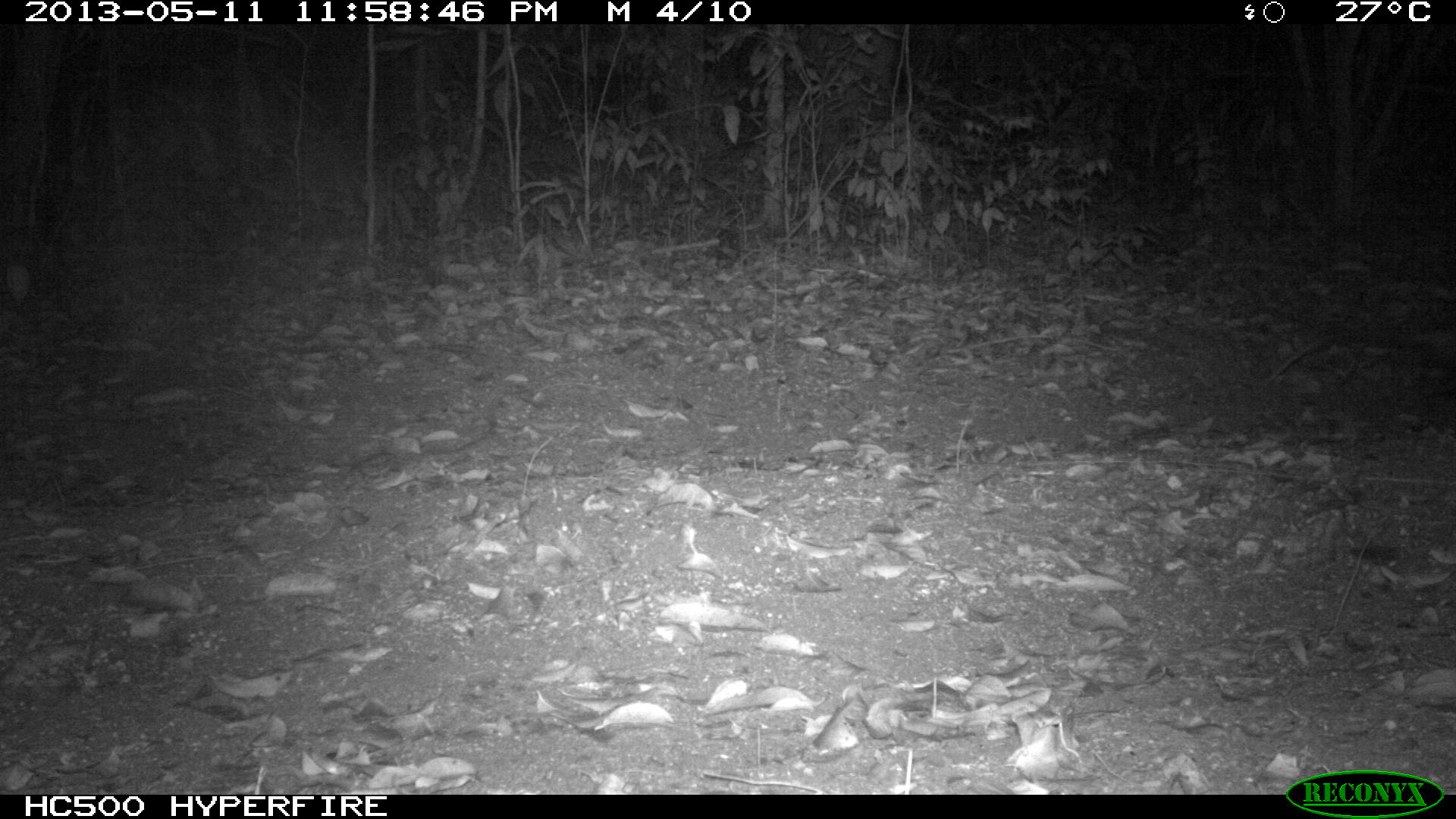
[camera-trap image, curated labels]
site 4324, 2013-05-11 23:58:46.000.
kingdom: Animalia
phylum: Chordata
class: Mammalia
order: Didelphimorphia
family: Didelphidae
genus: Didelphis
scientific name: Didelphis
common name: american opossums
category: didelphis sp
Didelphis sp (american opossums) (Didelphis), count 1.